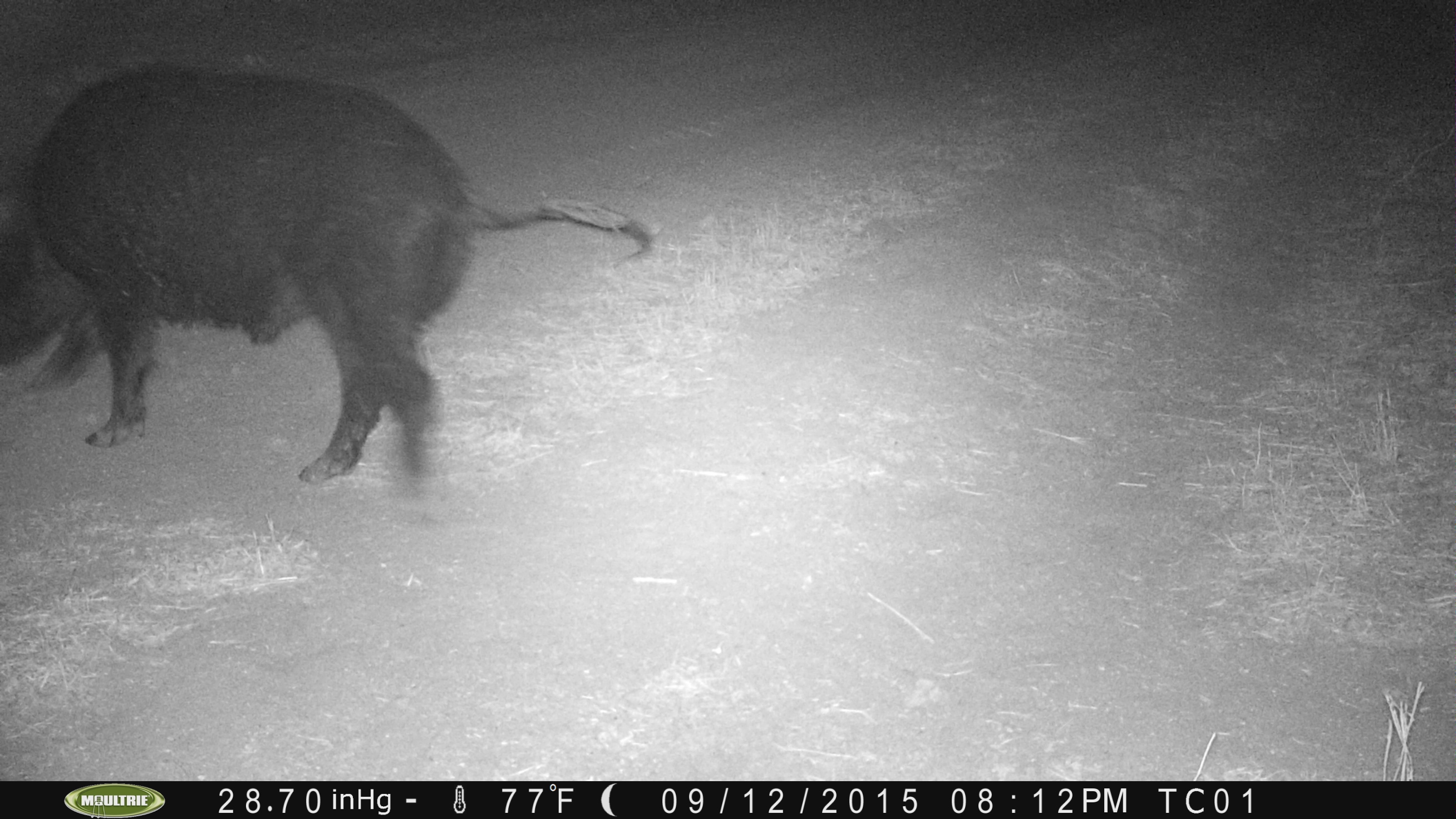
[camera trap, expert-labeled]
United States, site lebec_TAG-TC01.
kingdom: Animalia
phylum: Chordata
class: Mammalia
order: Artiodactyla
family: Suidae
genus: Sus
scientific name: Sus scrofa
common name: wild boar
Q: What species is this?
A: Sus scrofa (wild boar).